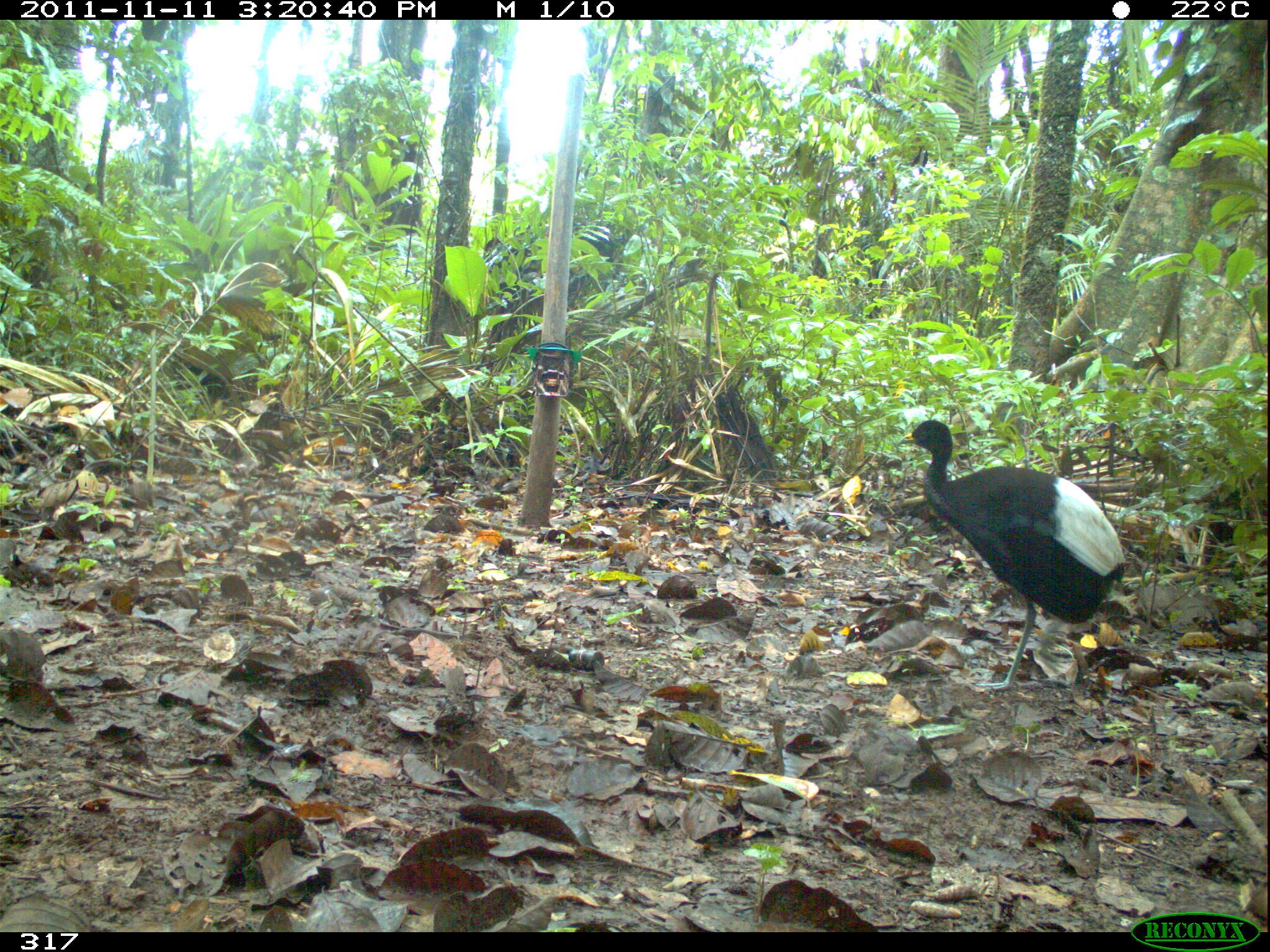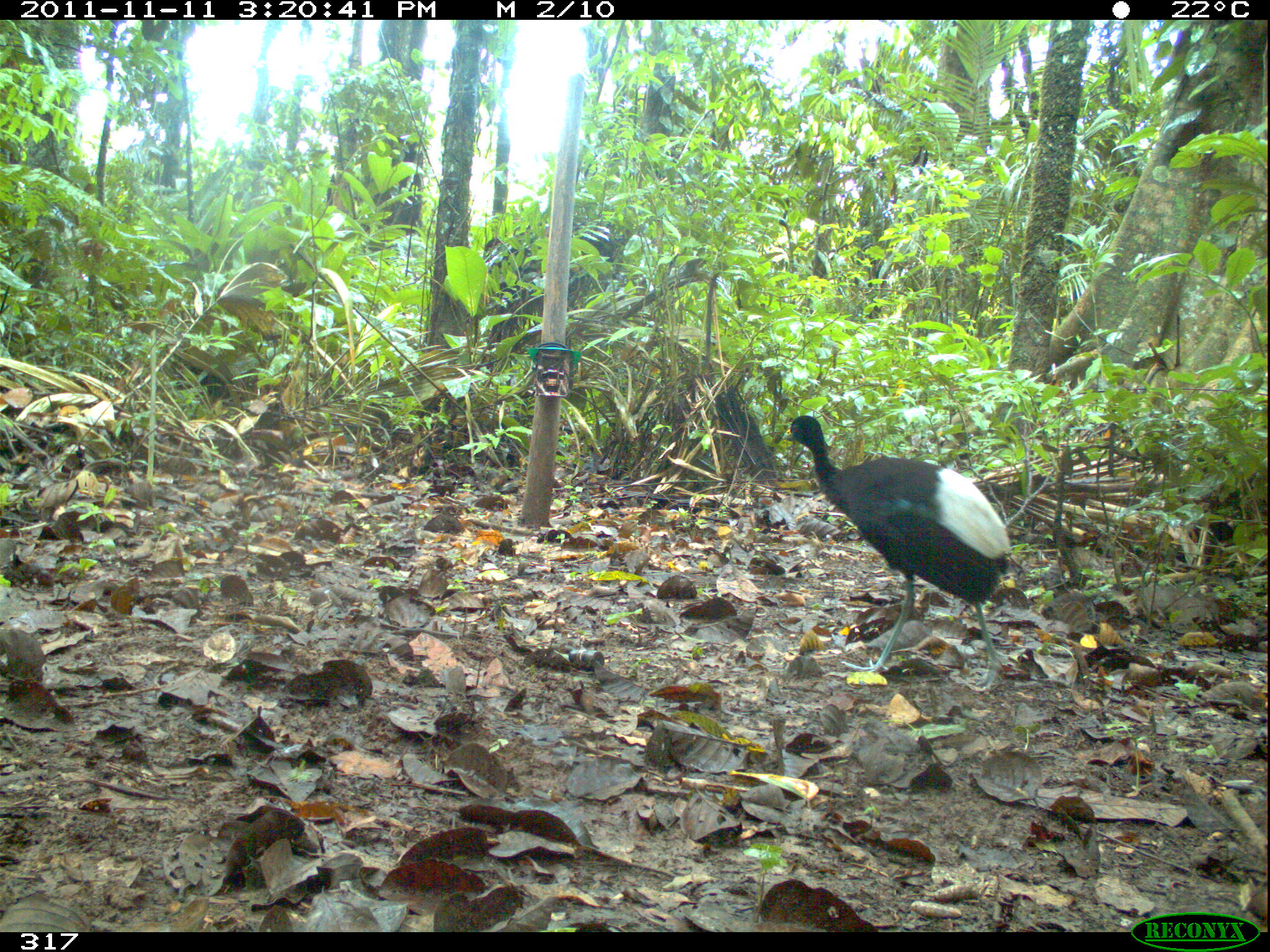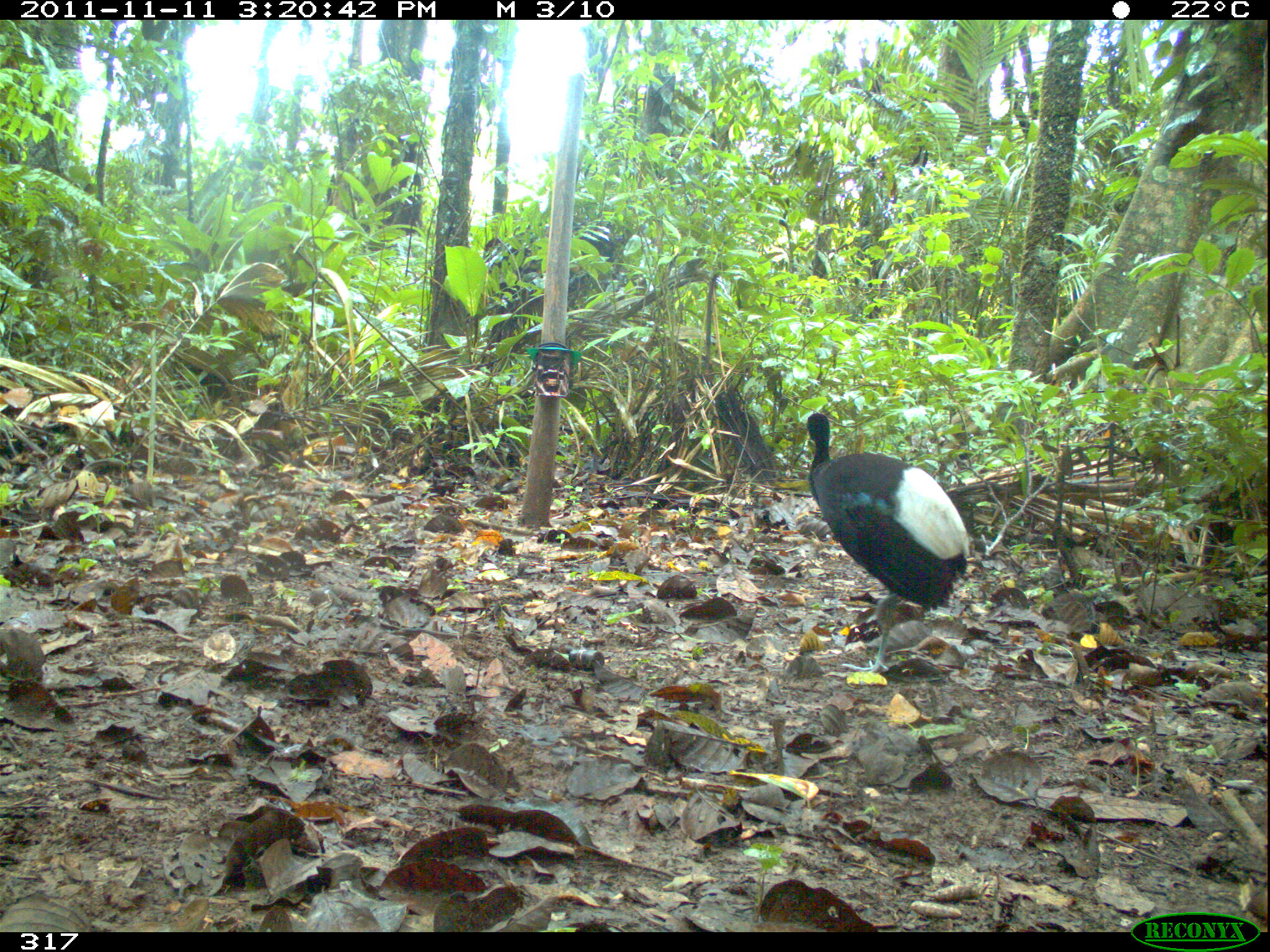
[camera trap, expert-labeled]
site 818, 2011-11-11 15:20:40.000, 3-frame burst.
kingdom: Animalia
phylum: Chordata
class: Aves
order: Gruiformes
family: Psophiidae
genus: Psophia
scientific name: Psophia leucoptera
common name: pale-winged trumpeter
Psophia leucoptera (pale-winged trumpeter).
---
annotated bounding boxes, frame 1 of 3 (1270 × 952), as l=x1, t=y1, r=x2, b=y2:
psophia leucoptera: l=896, t=416, r=1123, b=686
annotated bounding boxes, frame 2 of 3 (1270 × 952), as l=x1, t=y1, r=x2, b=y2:
psophia leucoptera: l=776, t=414, r=1007, b=690